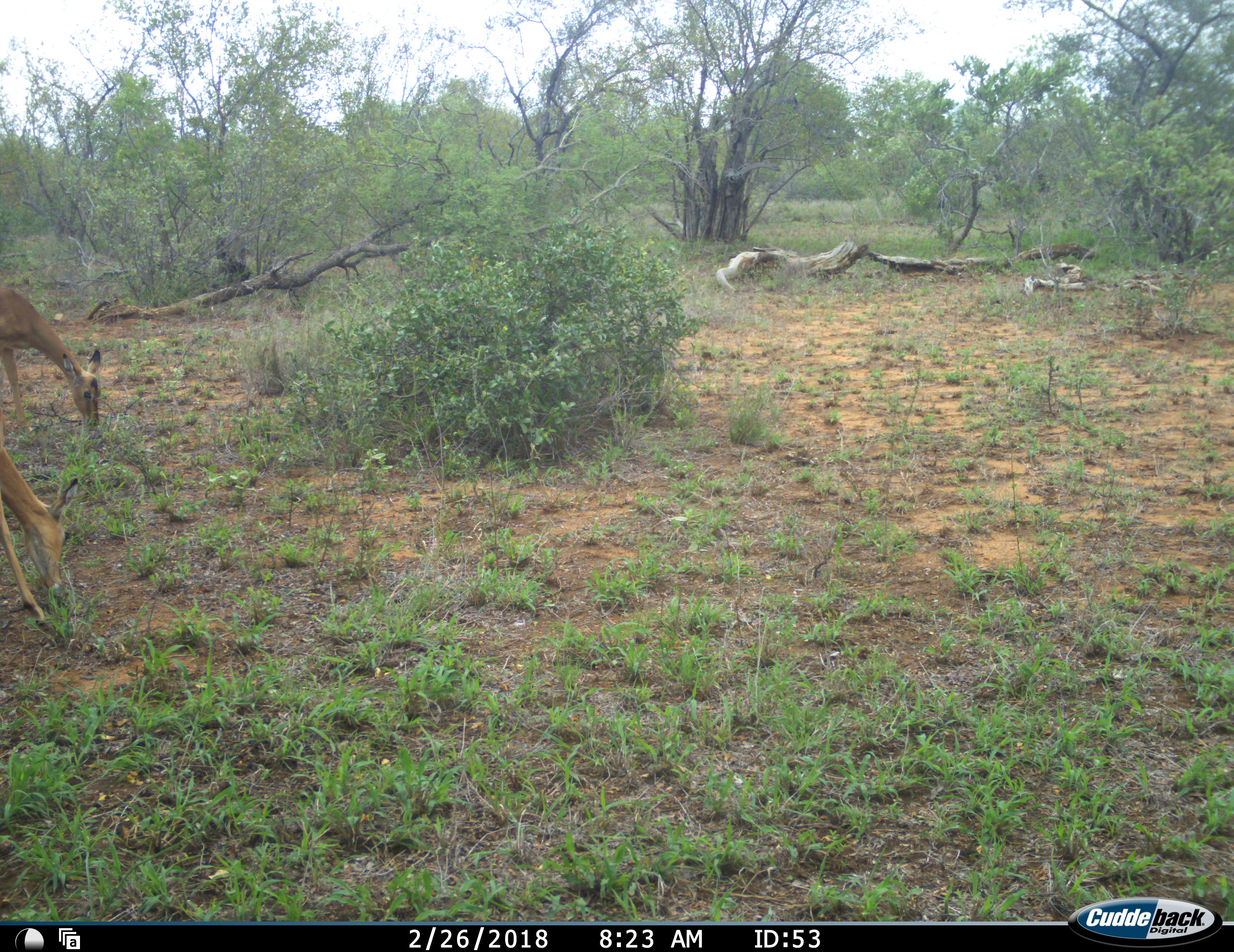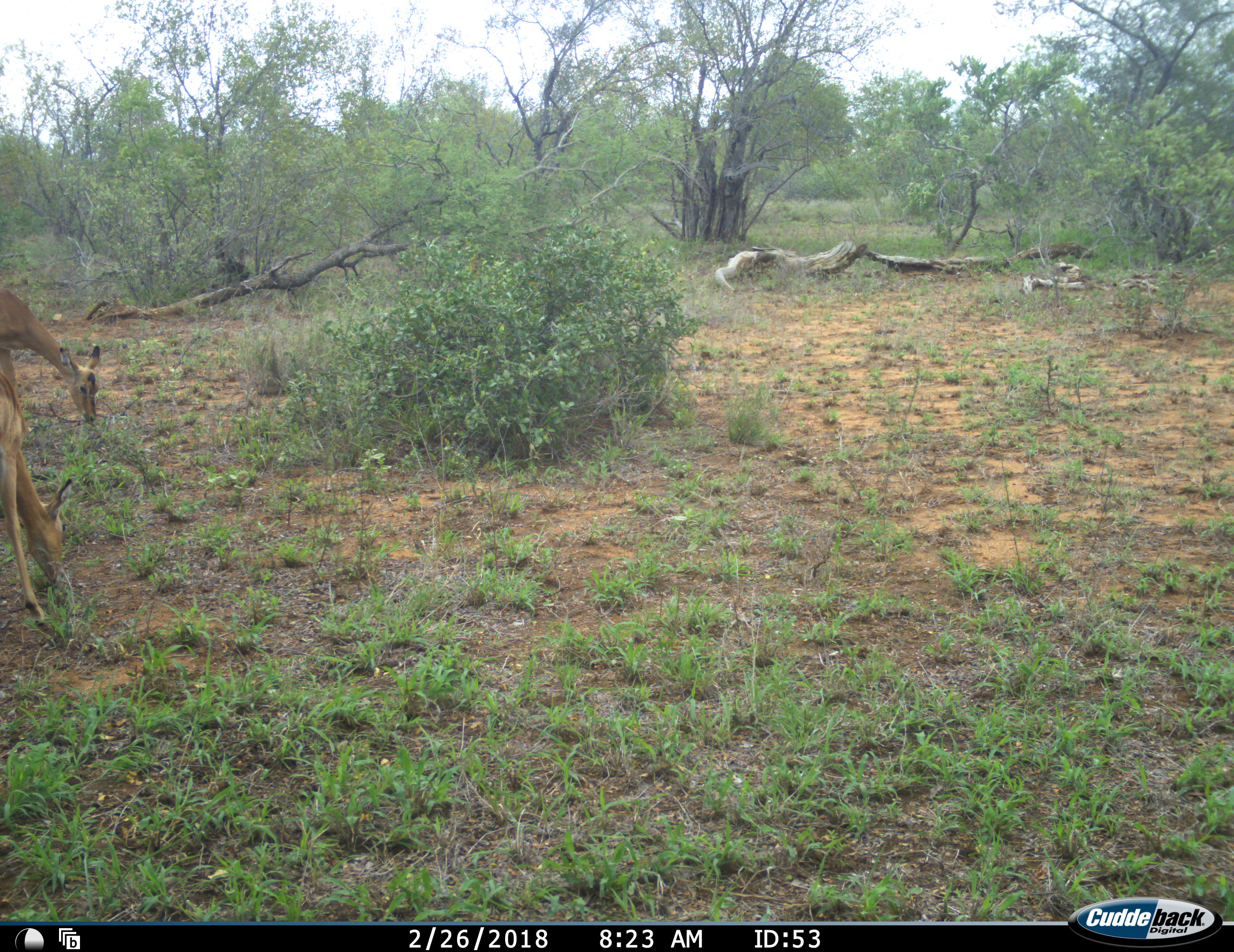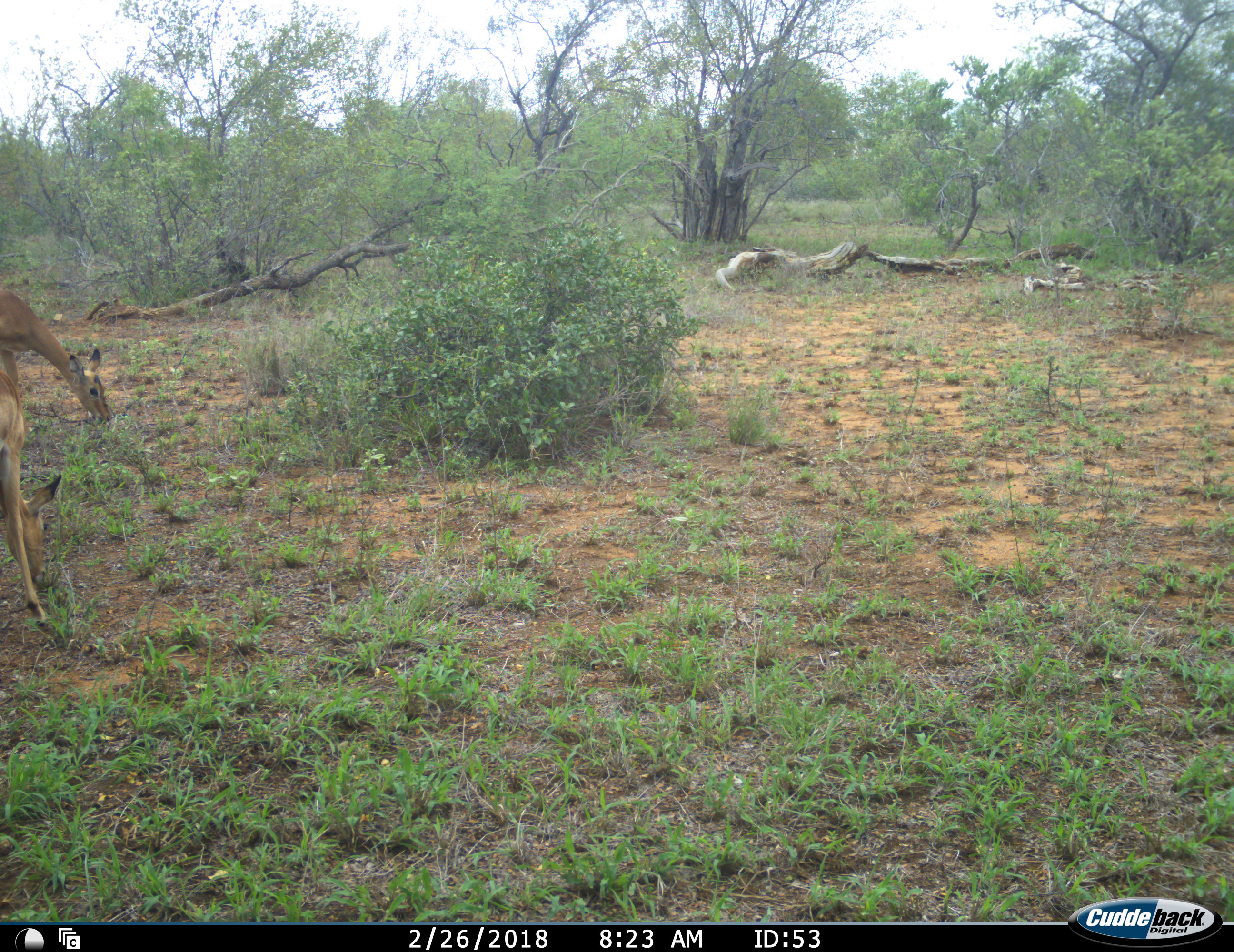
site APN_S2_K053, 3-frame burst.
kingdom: Animalia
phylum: Chordata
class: Mammalia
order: Artiodactyla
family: Bovidae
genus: Aepyceros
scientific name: Aepyceros melampus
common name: impala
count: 2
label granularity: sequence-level